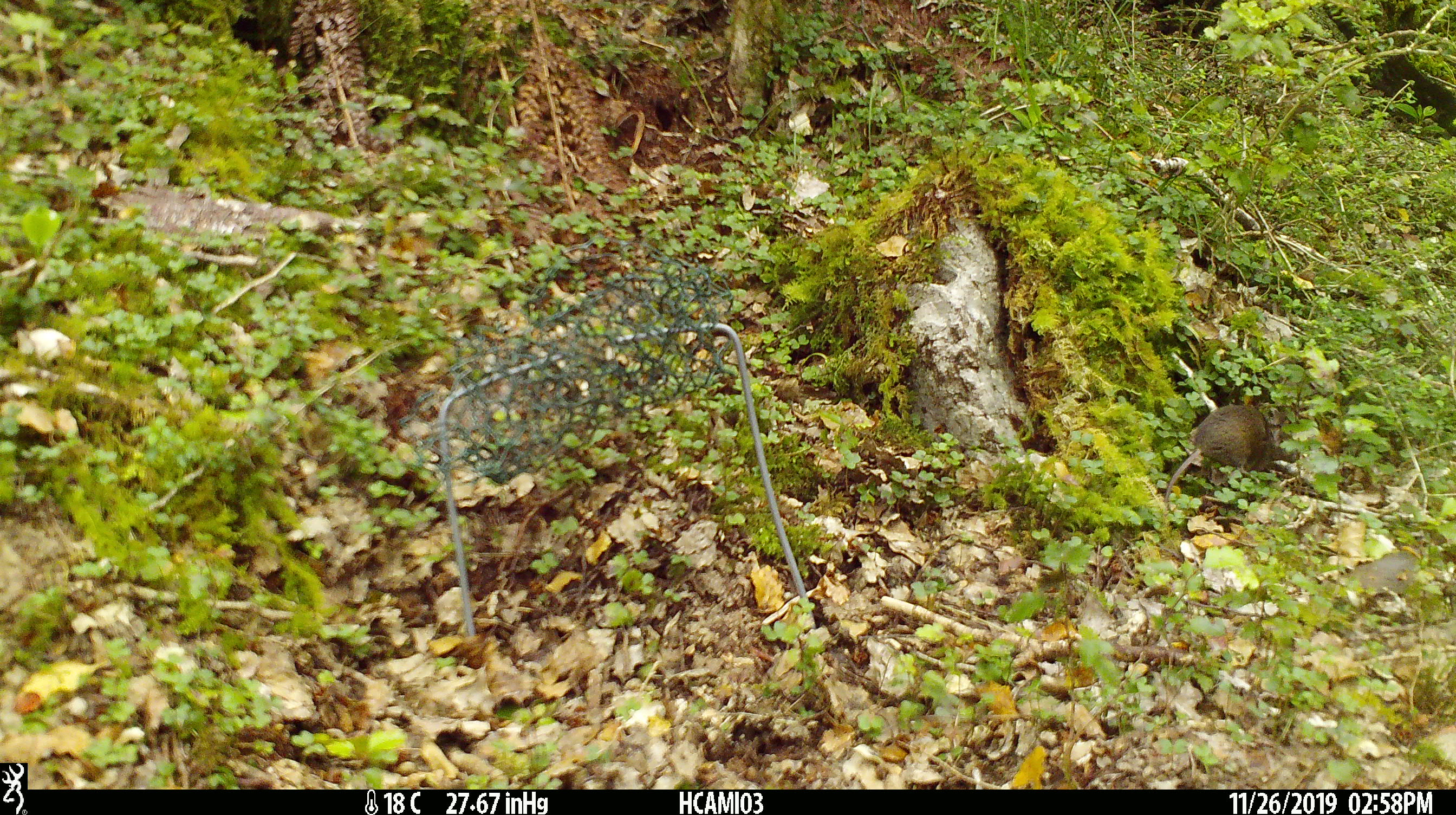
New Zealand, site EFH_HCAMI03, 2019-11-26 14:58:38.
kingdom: Animalia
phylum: Chordata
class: Mammalia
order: Rodentia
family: Muridae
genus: Mus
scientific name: Mus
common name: mouse